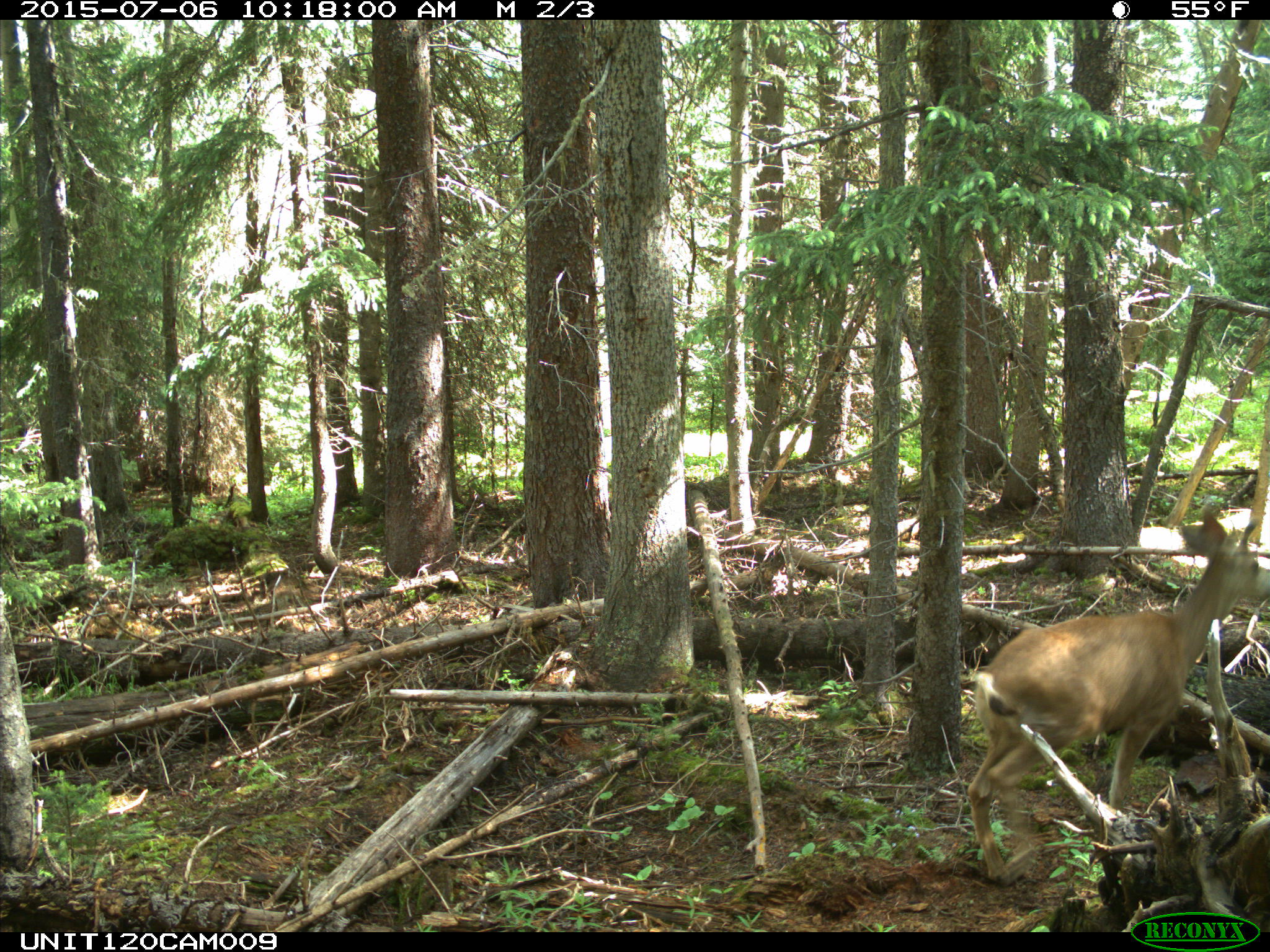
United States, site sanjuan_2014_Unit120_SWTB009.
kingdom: Animalia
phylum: Chordata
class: Mammalia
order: Artiodactyla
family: Cervidae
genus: Odocoileus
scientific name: Odocoileus hemionus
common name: mule deer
Odocoileus hemionus (mule deer).